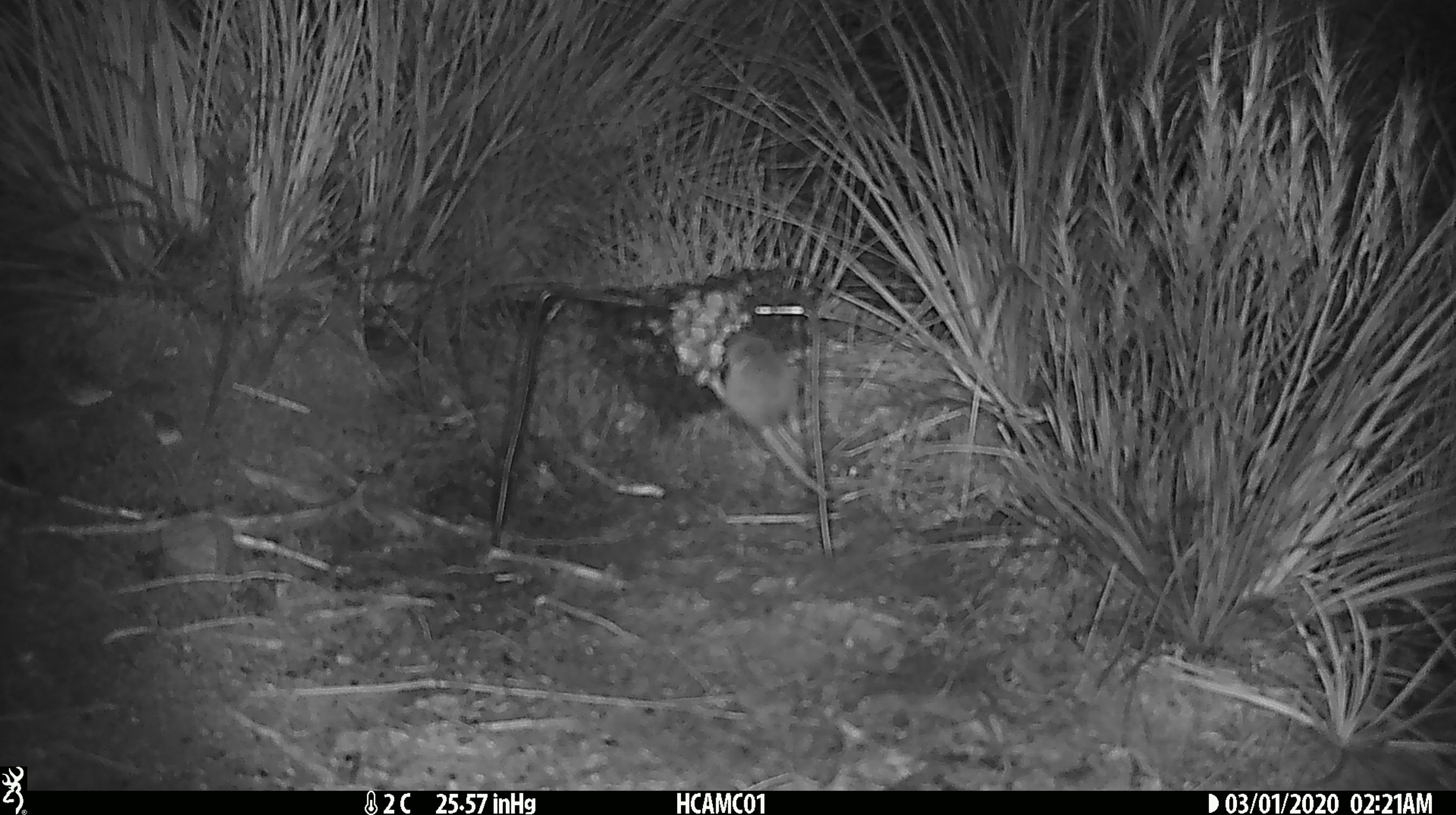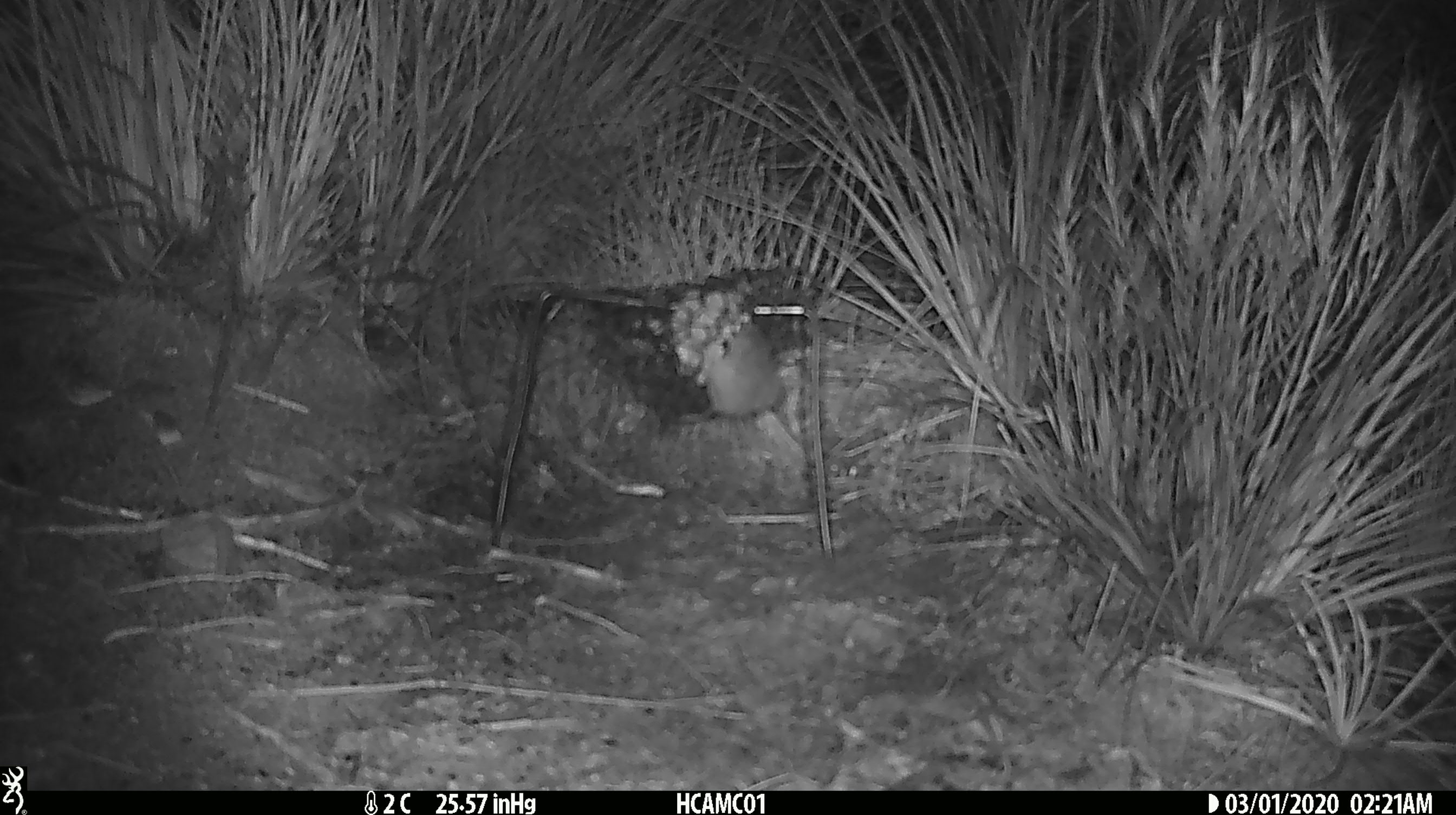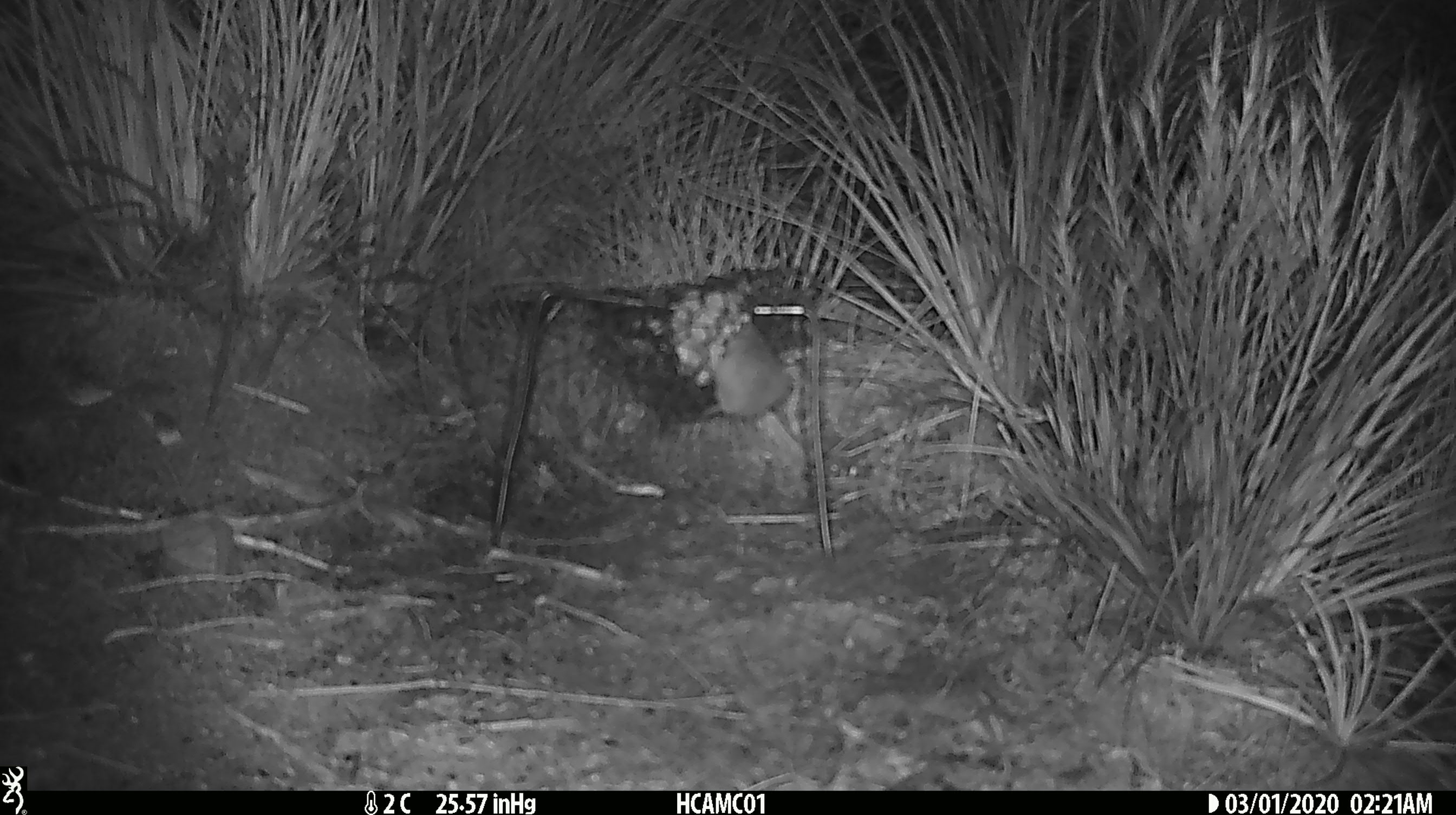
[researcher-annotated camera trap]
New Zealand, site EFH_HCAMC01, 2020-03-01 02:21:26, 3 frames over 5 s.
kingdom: Animalia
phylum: Chordata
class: Mammalia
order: Rodentia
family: Muridae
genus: Mus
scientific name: Mus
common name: mouse